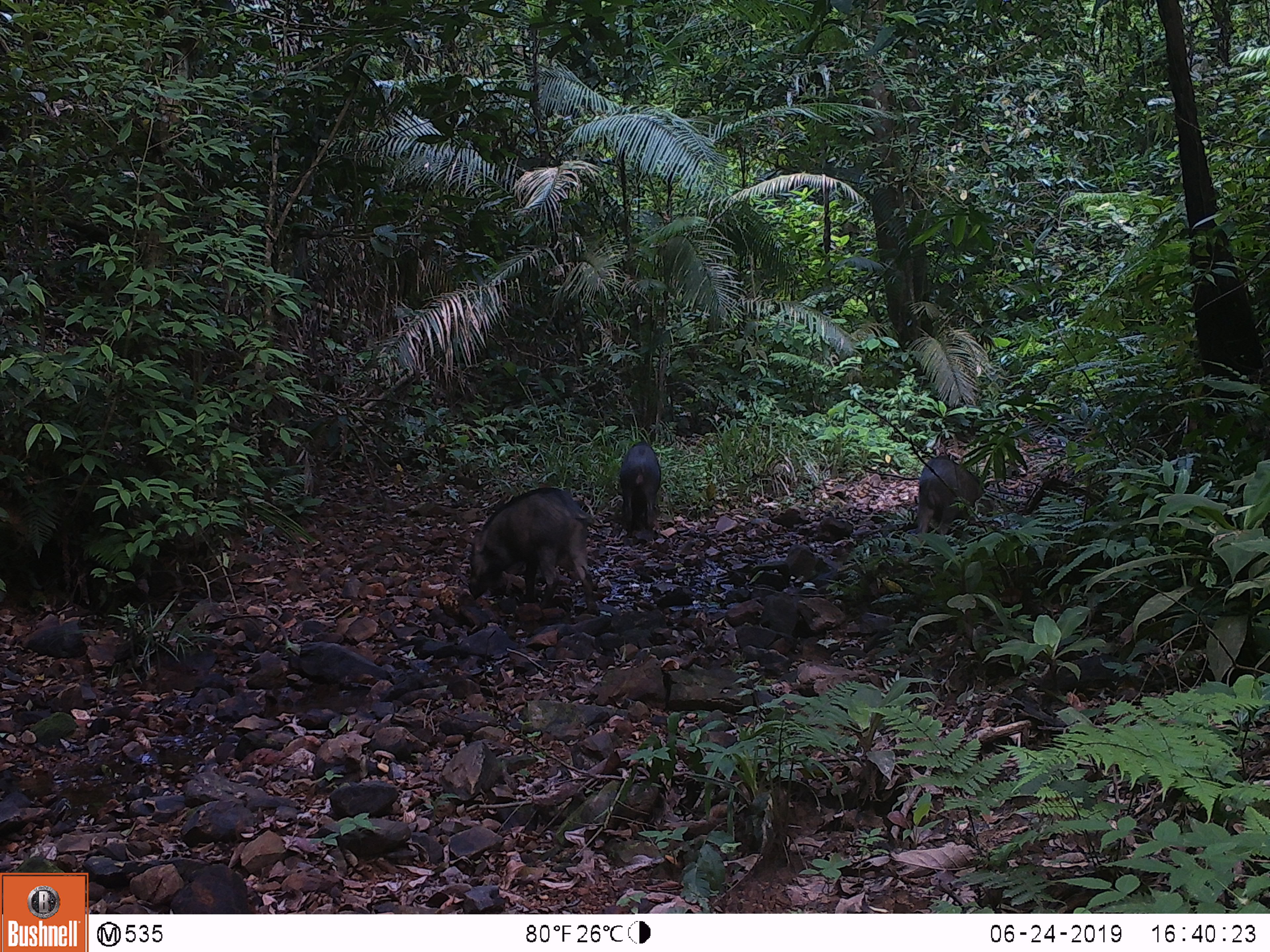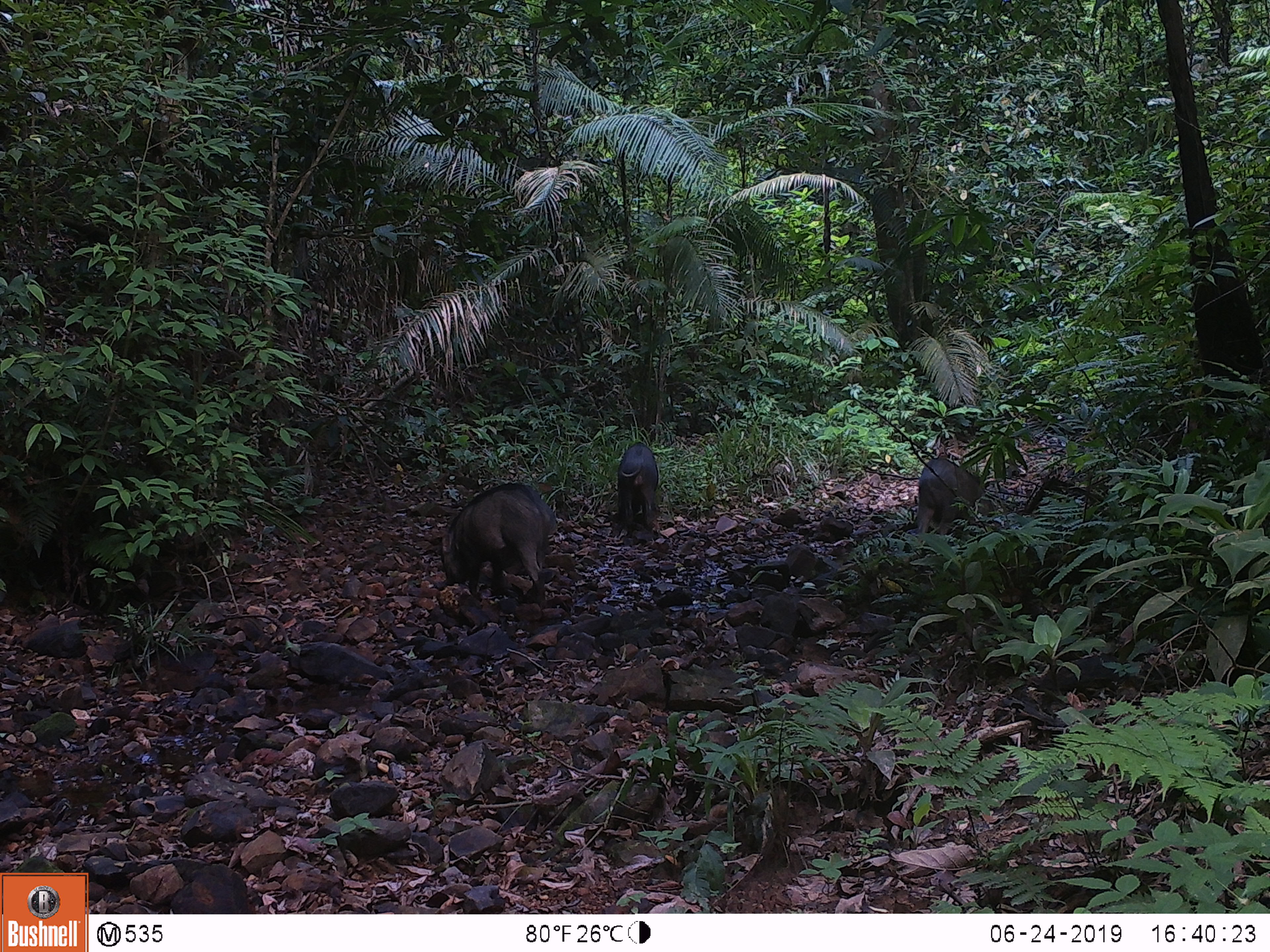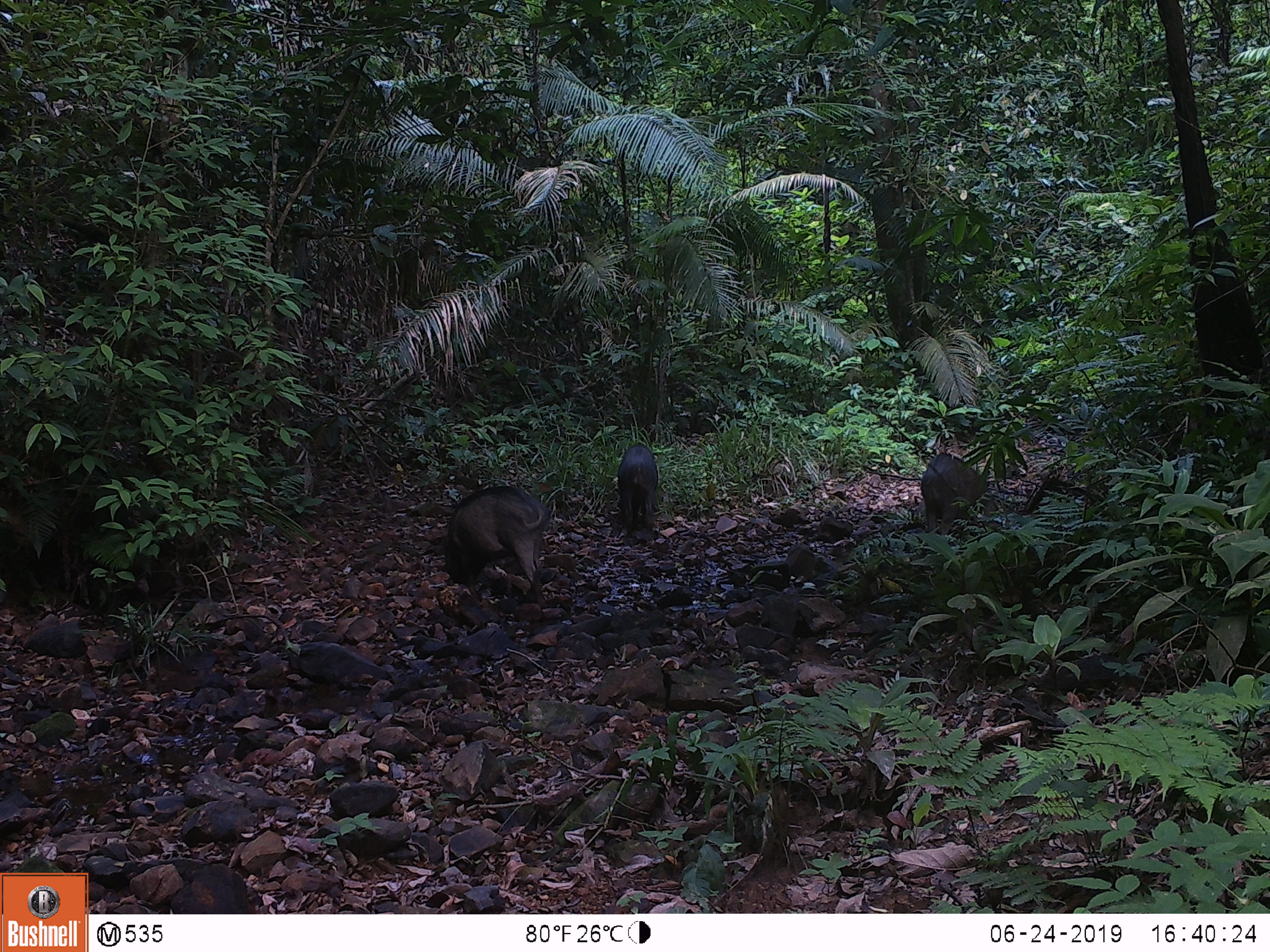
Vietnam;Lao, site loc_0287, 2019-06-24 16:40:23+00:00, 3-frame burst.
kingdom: Animalia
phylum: Chordata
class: Mammalia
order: Artiodactyla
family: Suidae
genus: Sus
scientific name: Sus scrofa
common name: eurasian wild pig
Eurasian wild pig (Sus scrofa). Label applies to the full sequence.